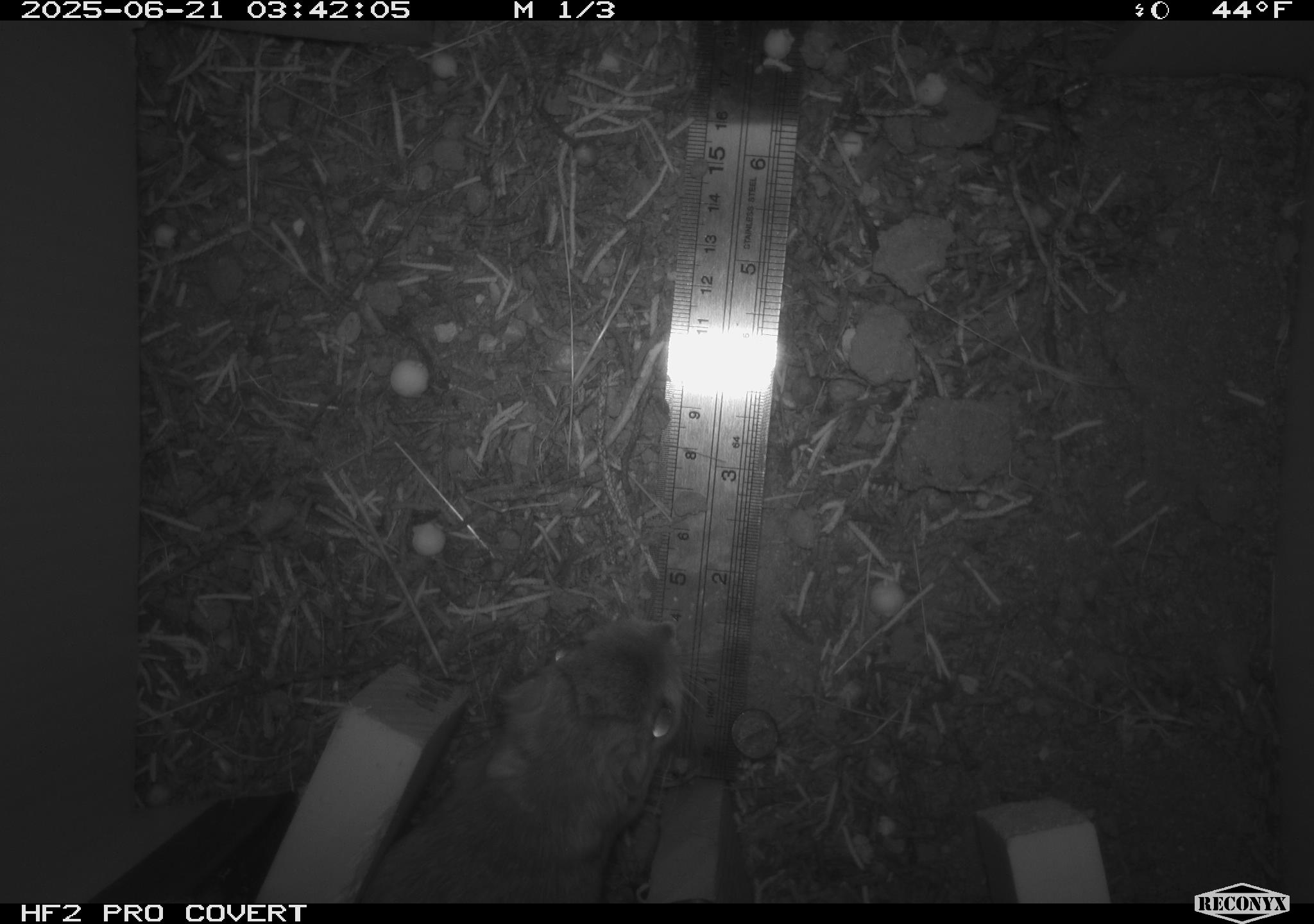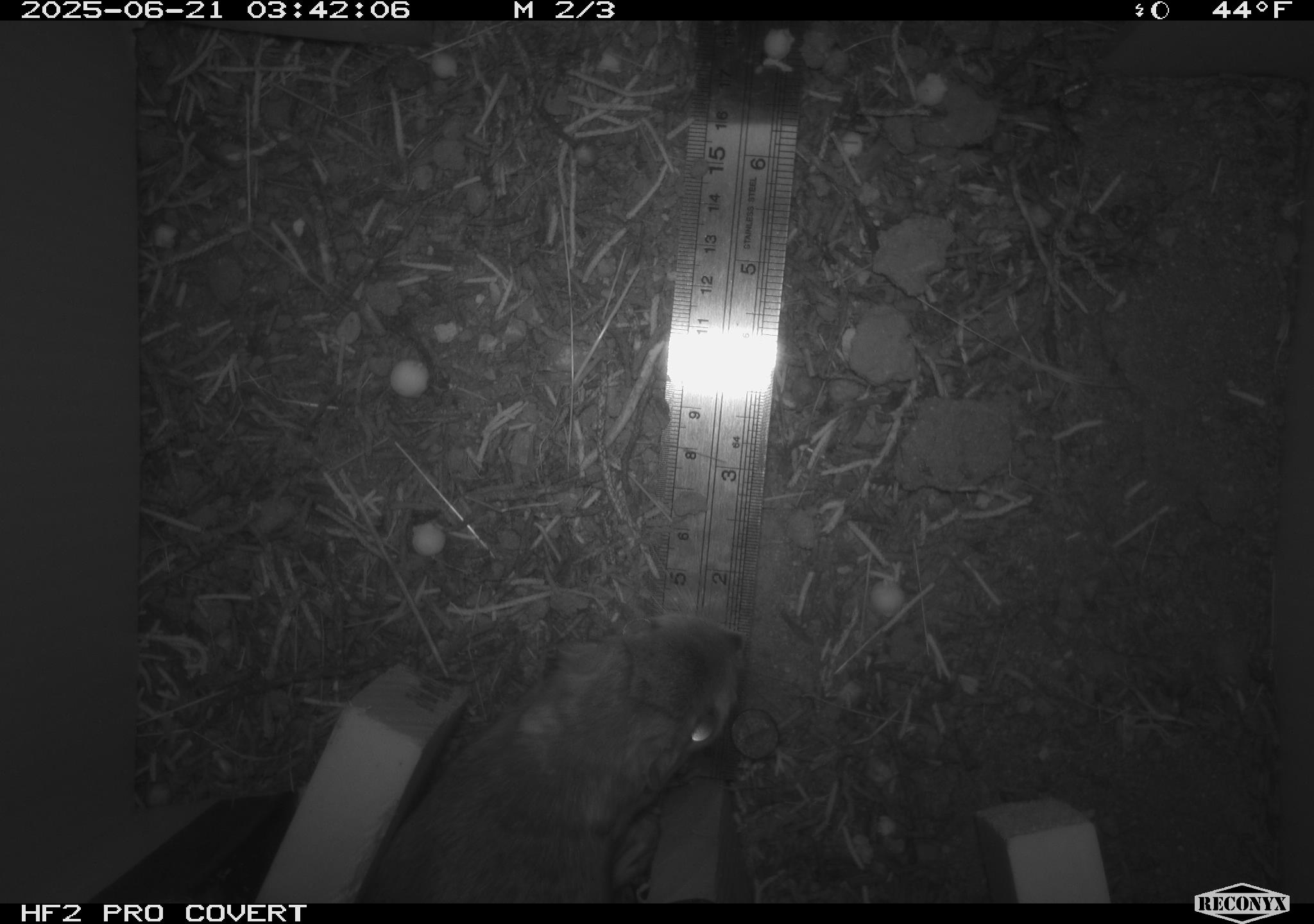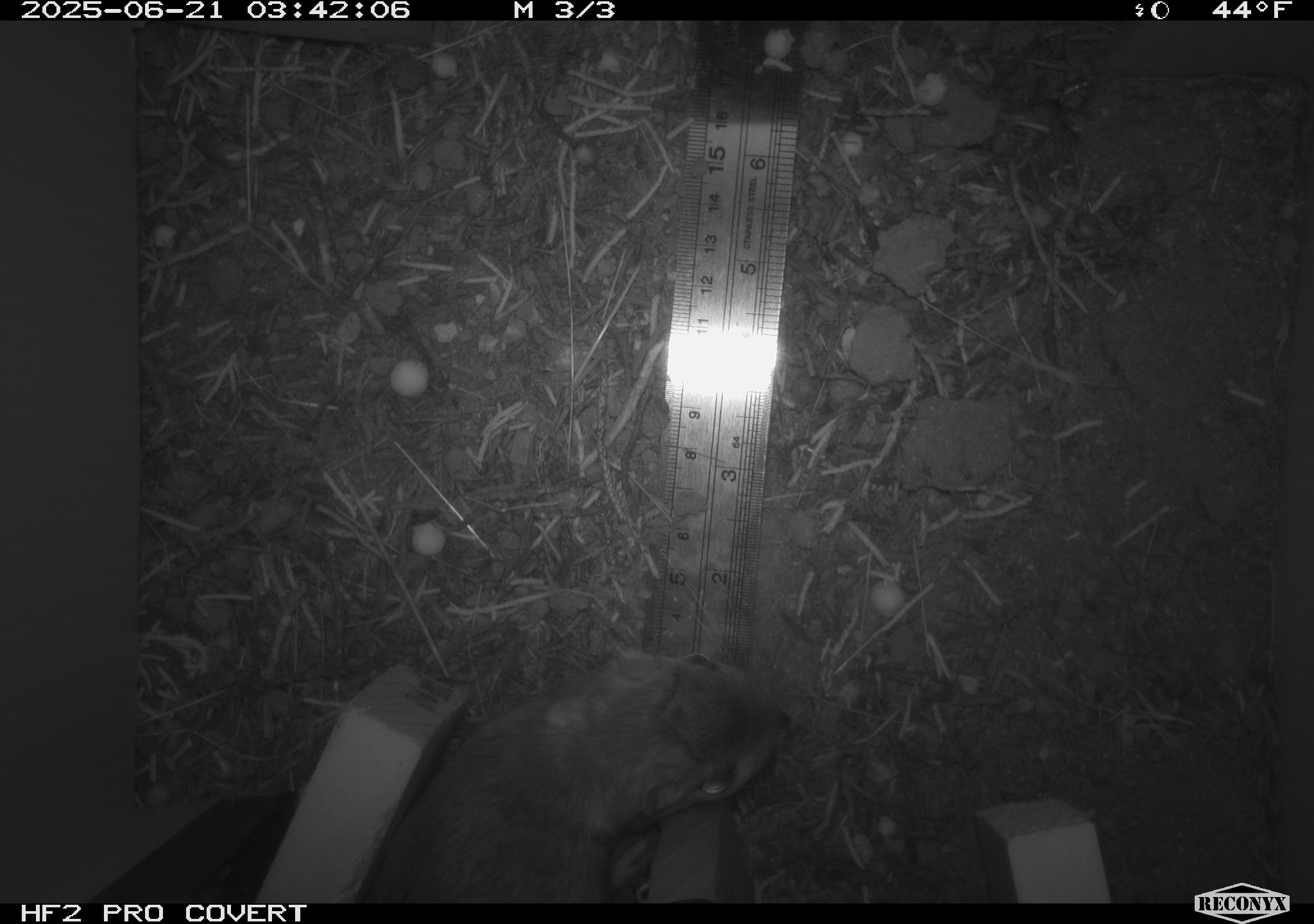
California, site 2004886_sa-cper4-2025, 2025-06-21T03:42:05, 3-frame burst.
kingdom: Animalia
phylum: Chordata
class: Mammalia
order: Rodentia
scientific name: Rodentia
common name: rodent